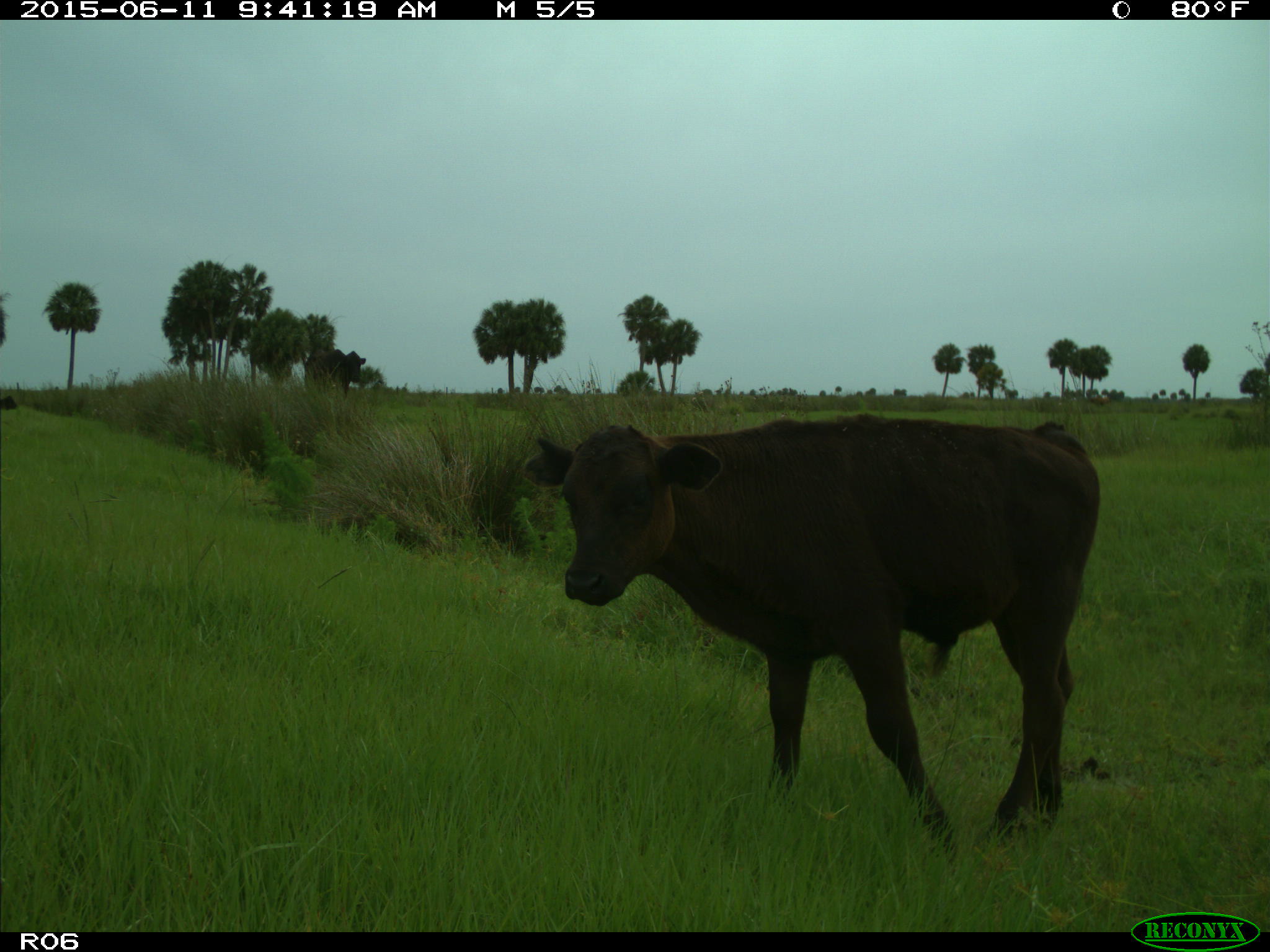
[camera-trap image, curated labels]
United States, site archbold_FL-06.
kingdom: Animalia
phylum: Chordata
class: Mammalia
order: Artiodactyla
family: Bovidae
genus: Bos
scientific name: Bos taurus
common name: domestic cow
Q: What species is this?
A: Bos taurus (domestic cow).